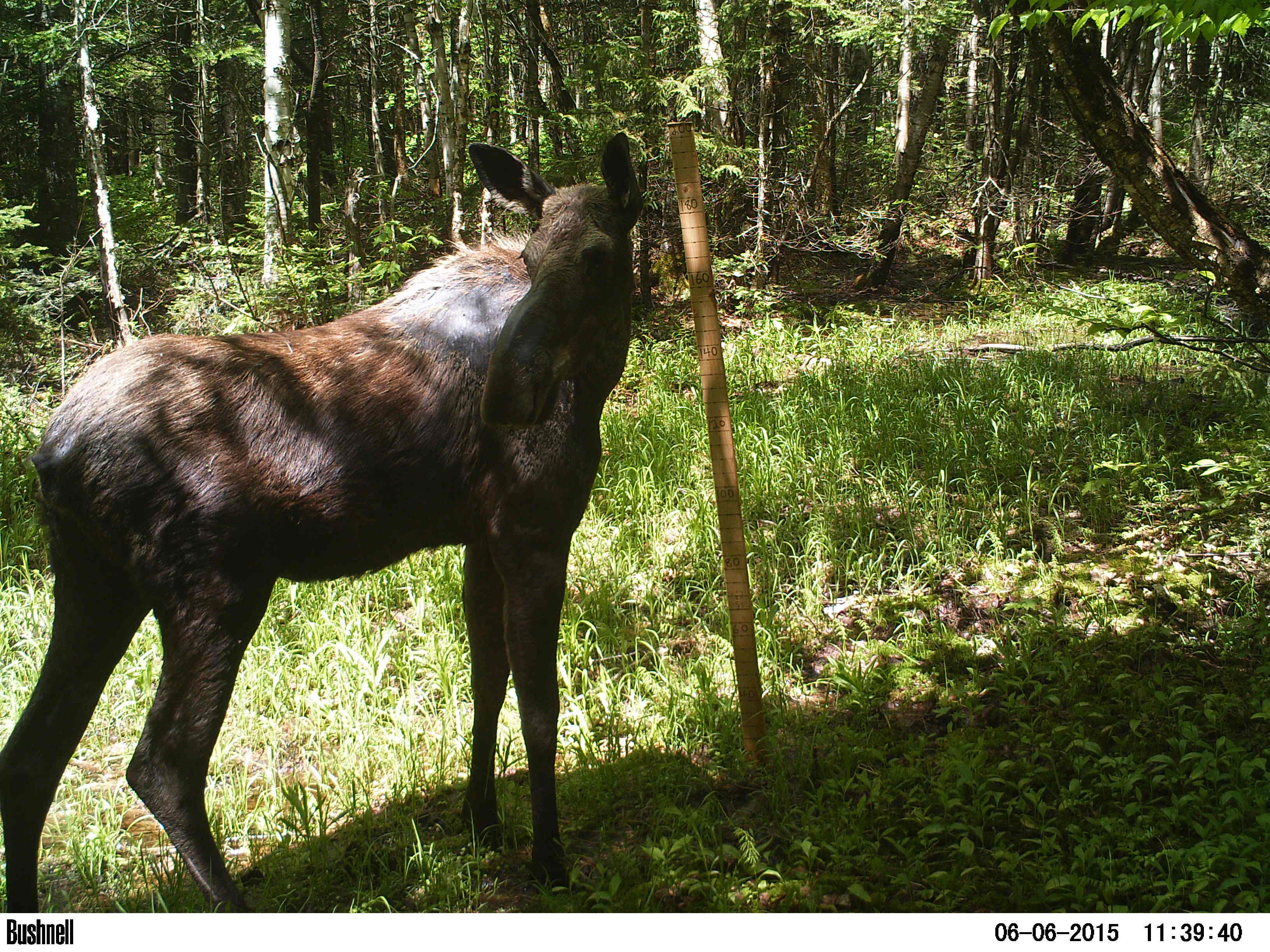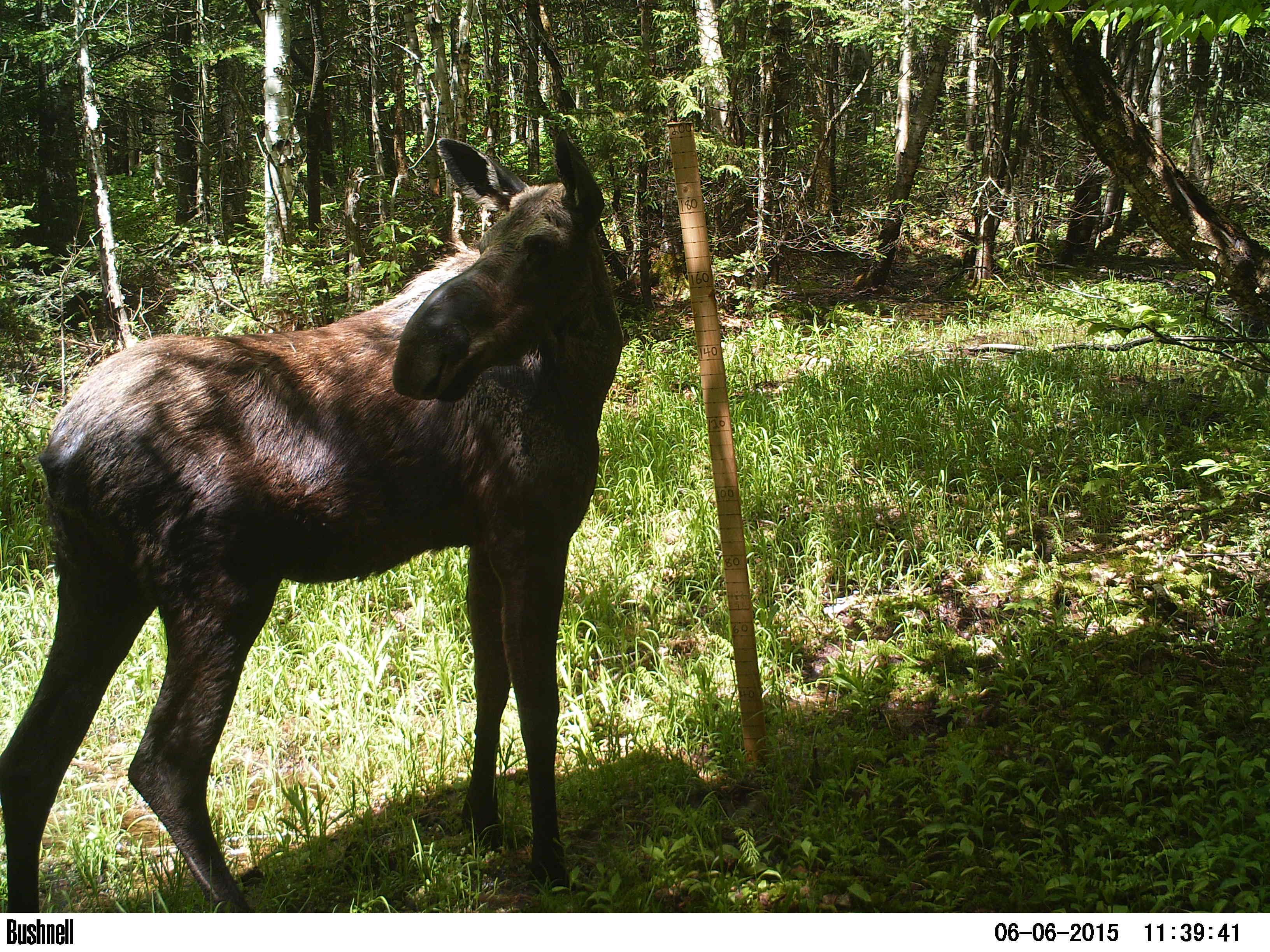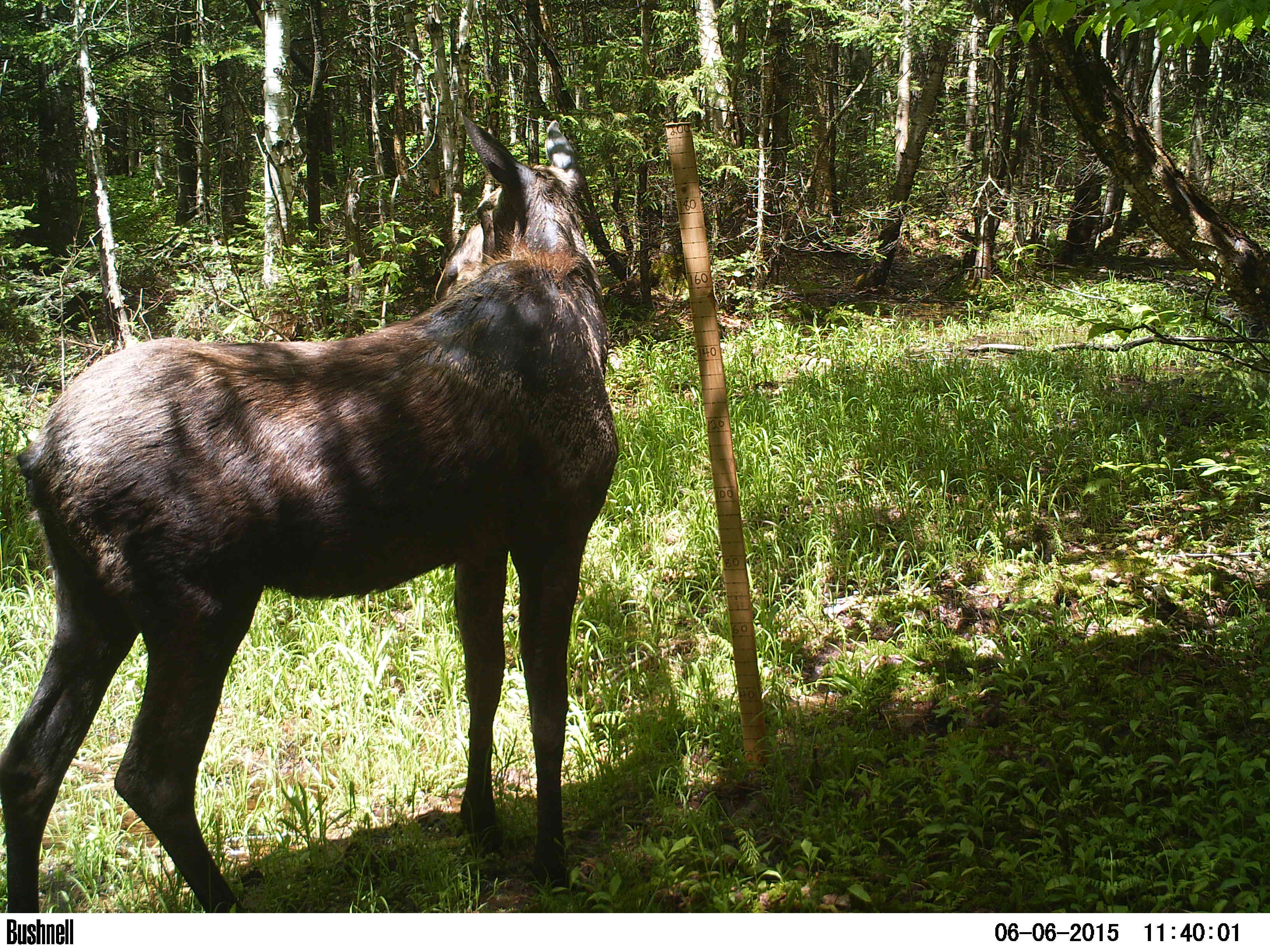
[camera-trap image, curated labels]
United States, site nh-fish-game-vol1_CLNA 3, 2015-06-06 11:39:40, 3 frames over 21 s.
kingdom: Animalia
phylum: Chordata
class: Mammalia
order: Artiodactyla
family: Cervidae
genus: Alces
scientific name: Alces alces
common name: moose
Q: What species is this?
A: Moose (Alces alces).